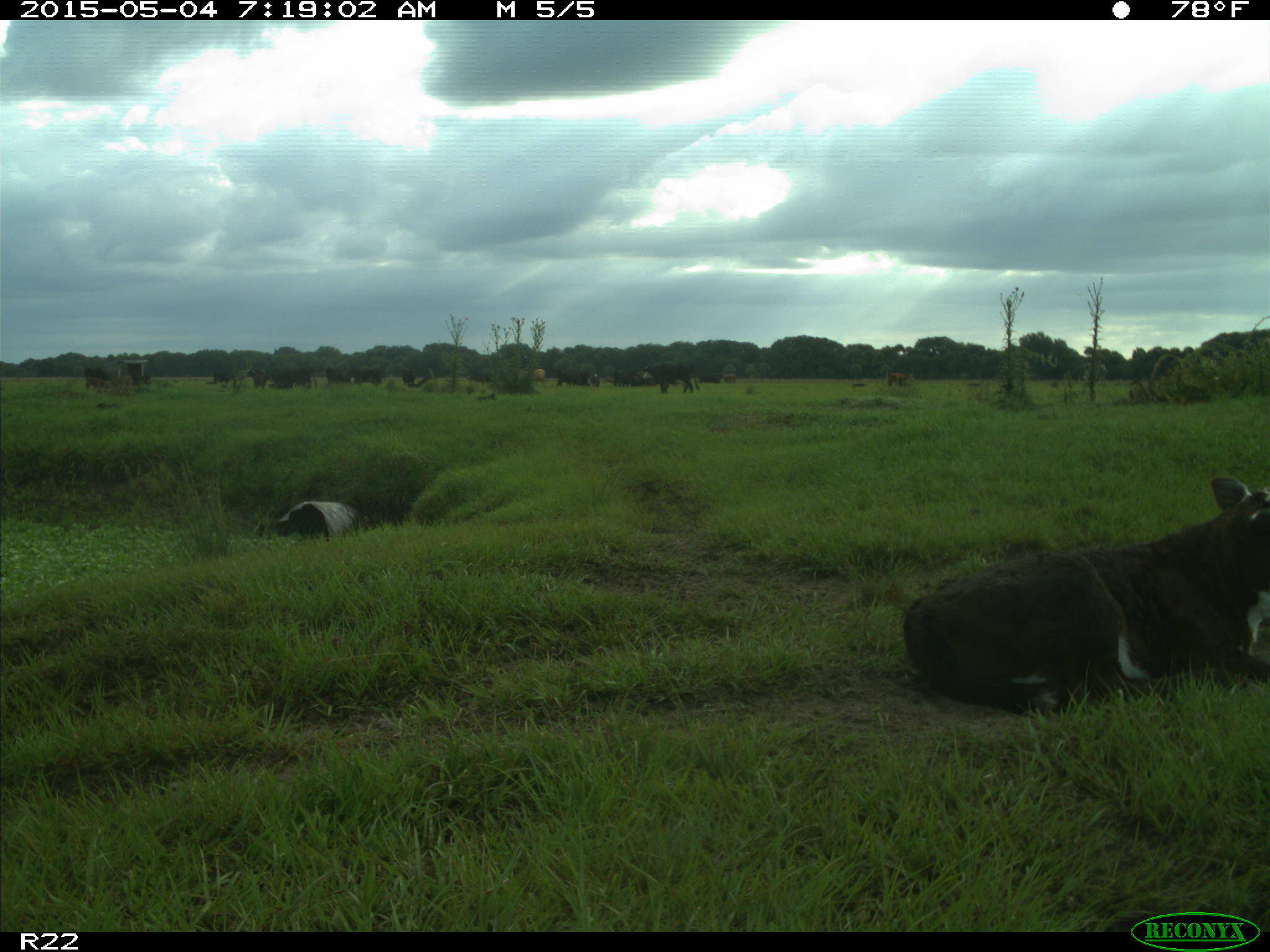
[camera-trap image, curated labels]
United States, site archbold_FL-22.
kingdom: Animalia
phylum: Chordata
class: Mammalia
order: Artiodactyla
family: Bovidae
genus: Bos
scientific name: Bos taurus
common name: domestic cow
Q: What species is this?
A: Bos taurus (domestic cow).